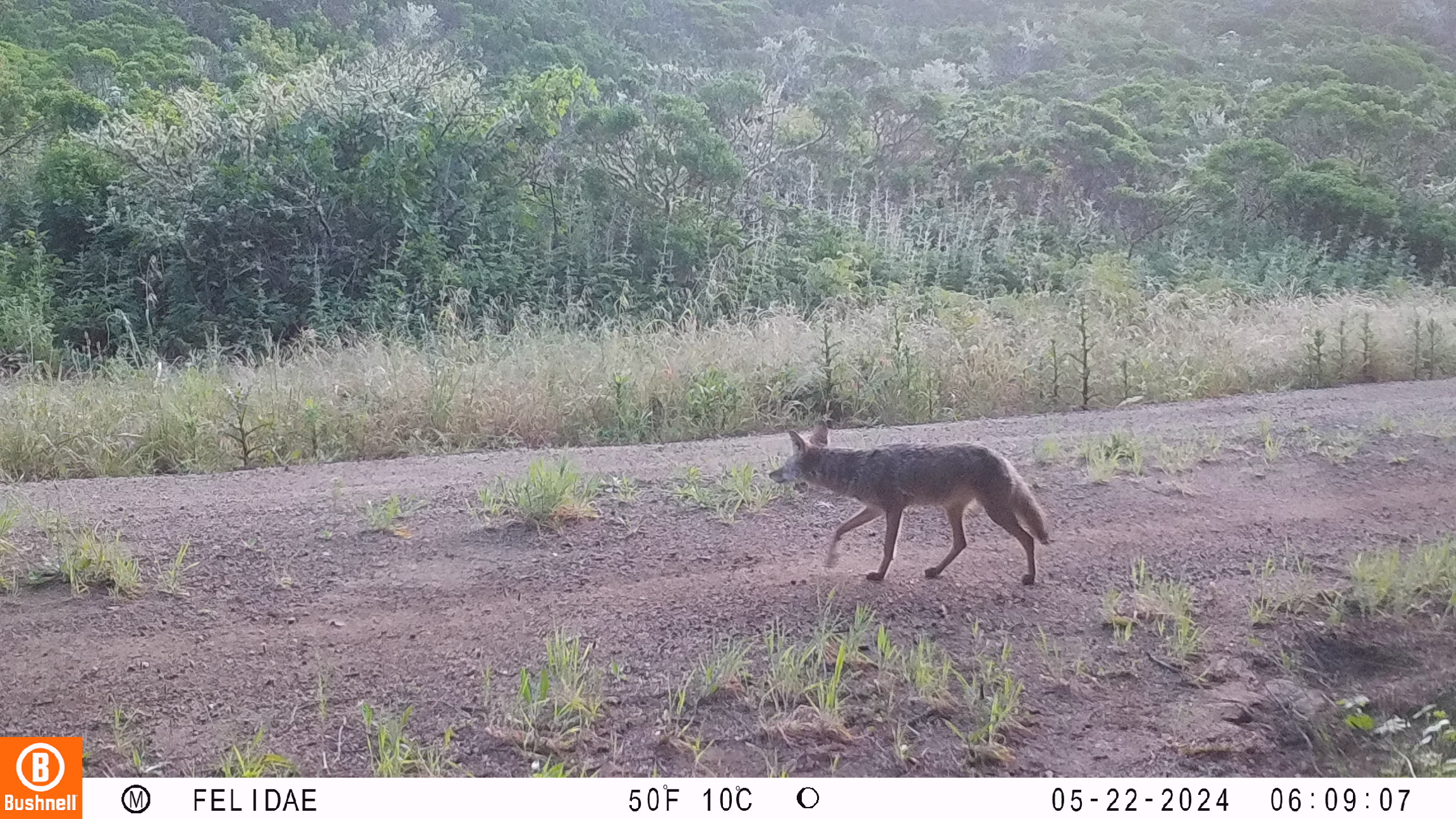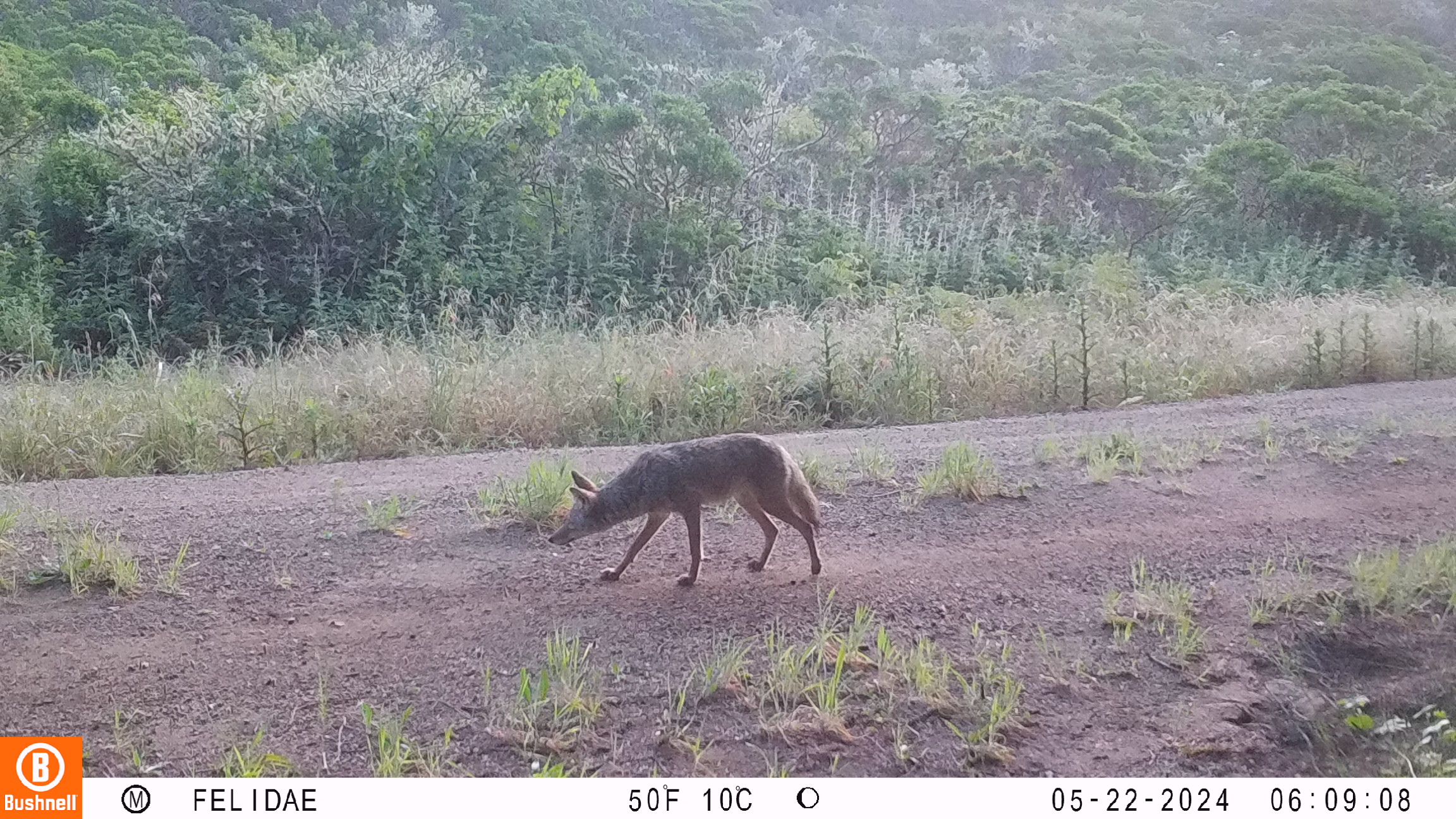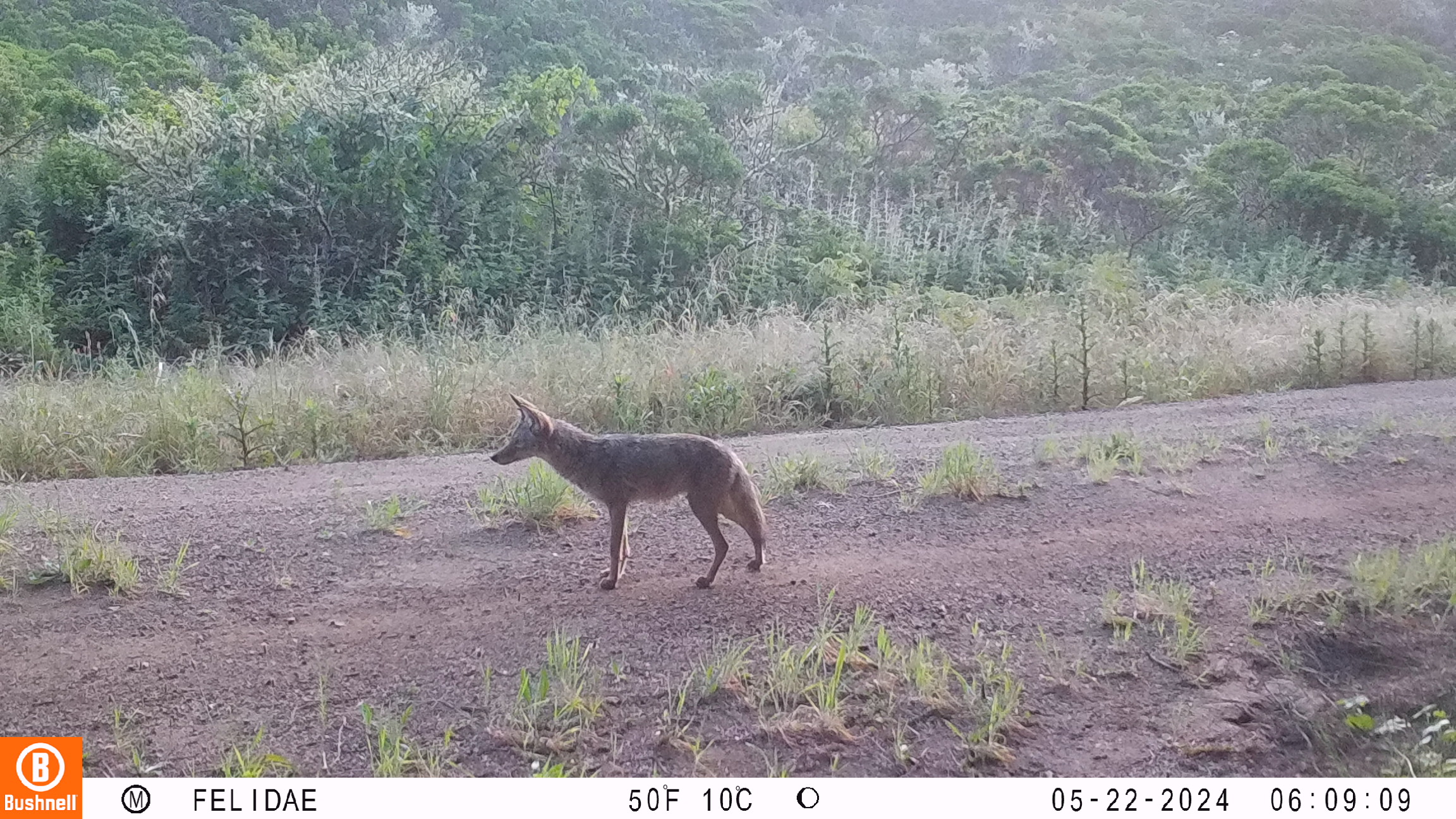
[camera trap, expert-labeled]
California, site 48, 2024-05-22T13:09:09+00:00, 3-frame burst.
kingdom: Animalia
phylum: Chordata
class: Mammalia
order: Carnivora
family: Canidae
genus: Canis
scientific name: Canis latrans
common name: coyote